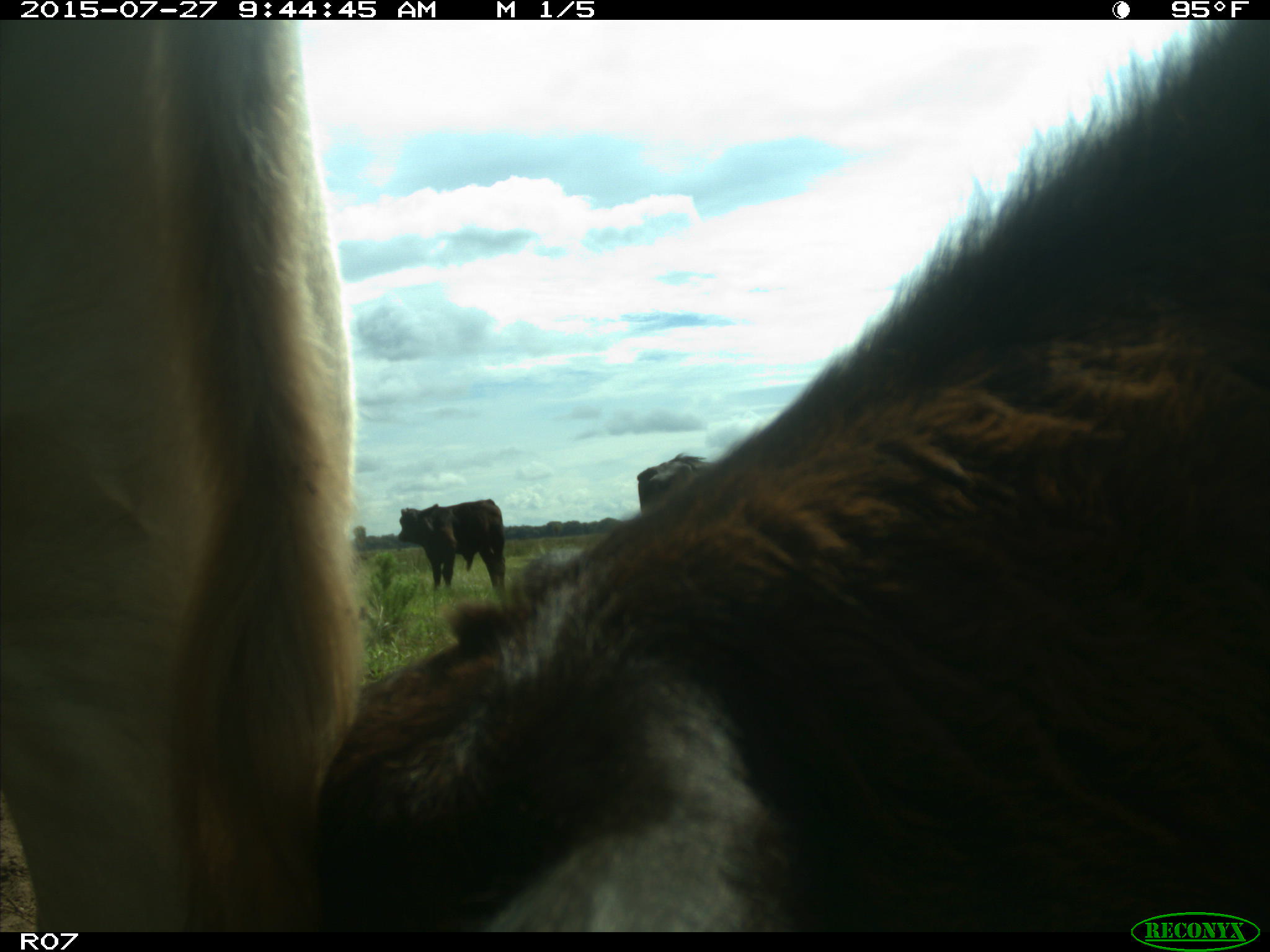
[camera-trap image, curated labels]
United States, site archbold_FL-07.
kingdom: Animalia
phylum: Chordata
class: Mammalia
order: Artiodactyla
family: Bovidae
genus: Bos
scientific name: Bos taurus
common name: domestic cow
Bos taurus (domestic cow).